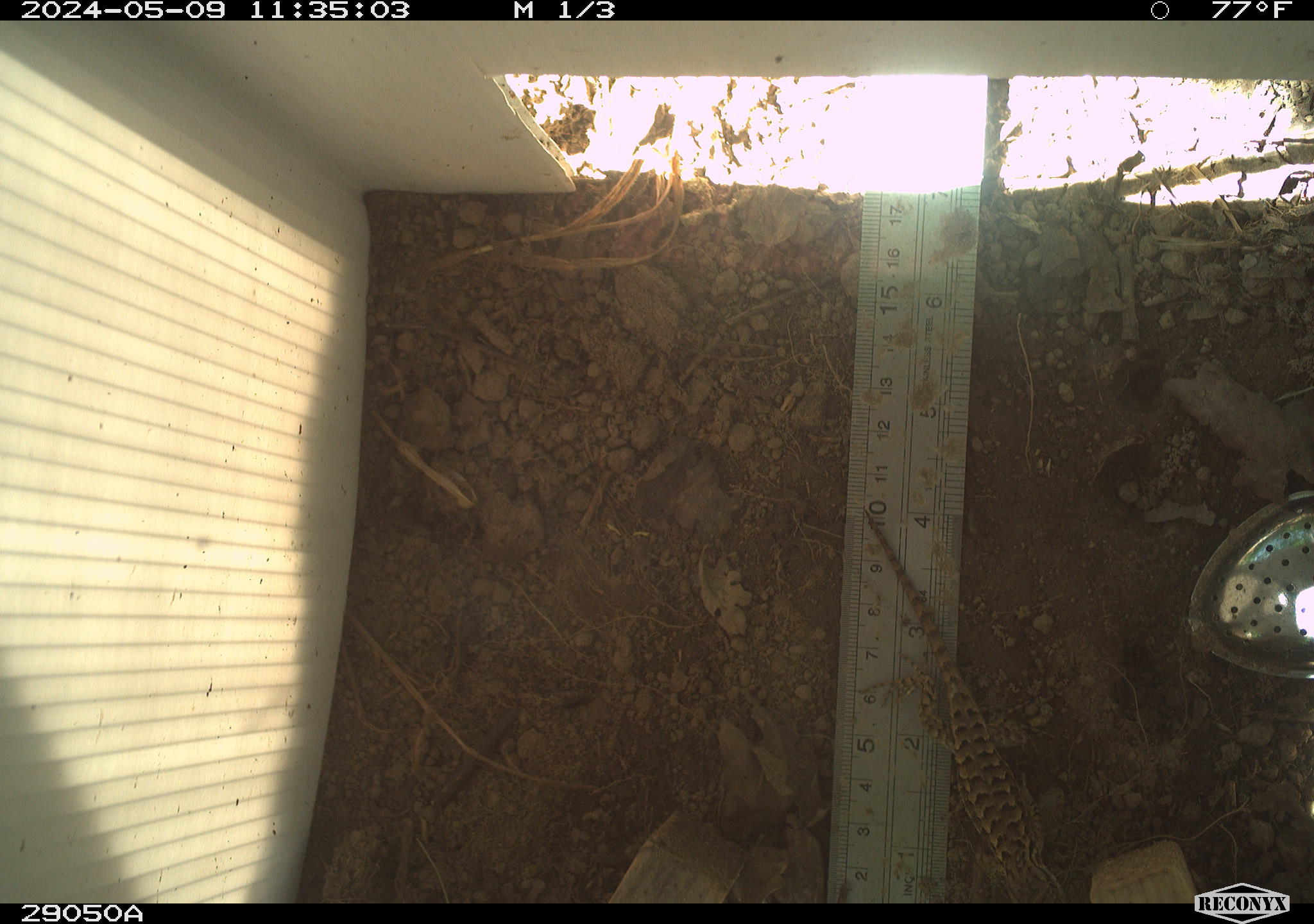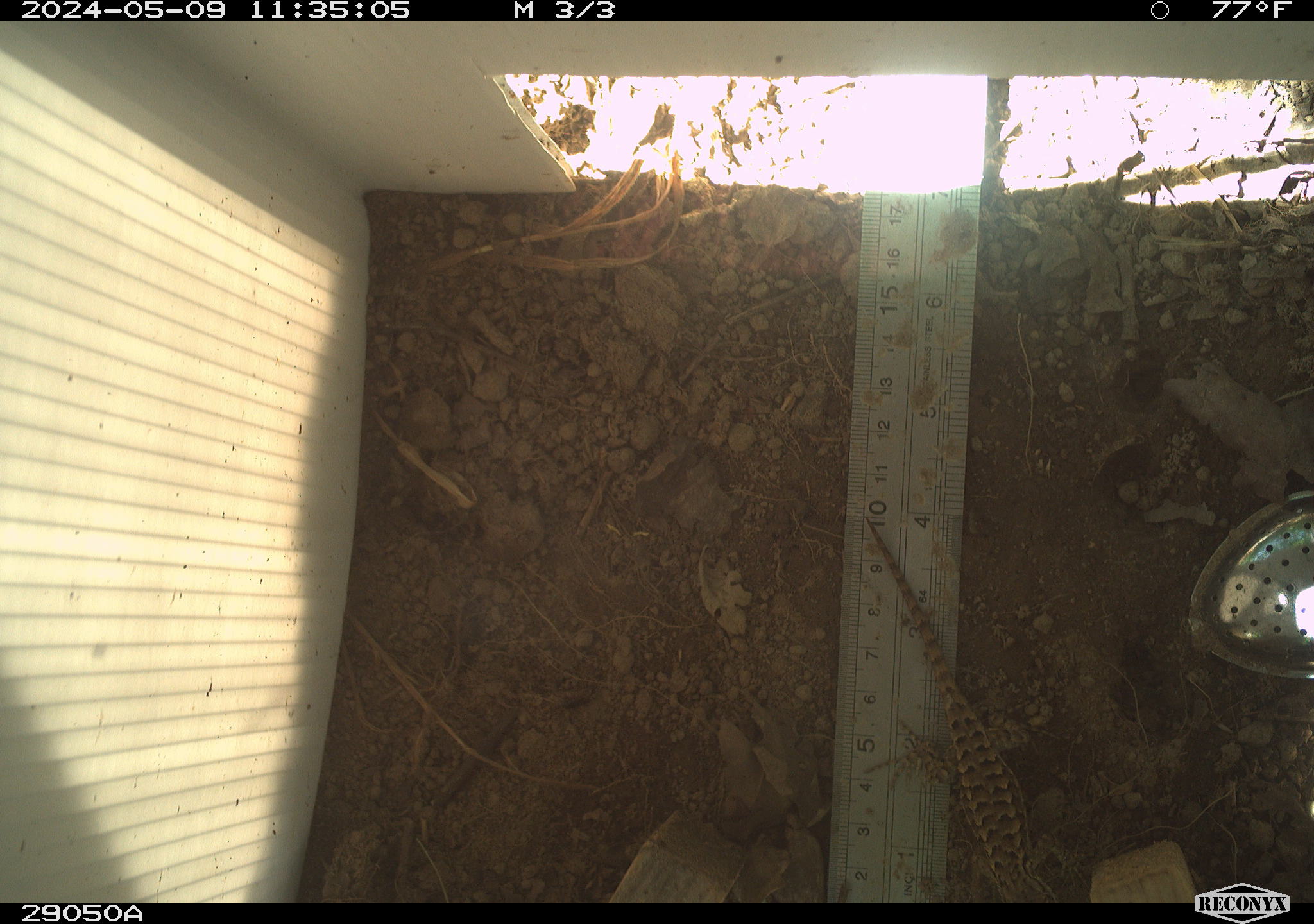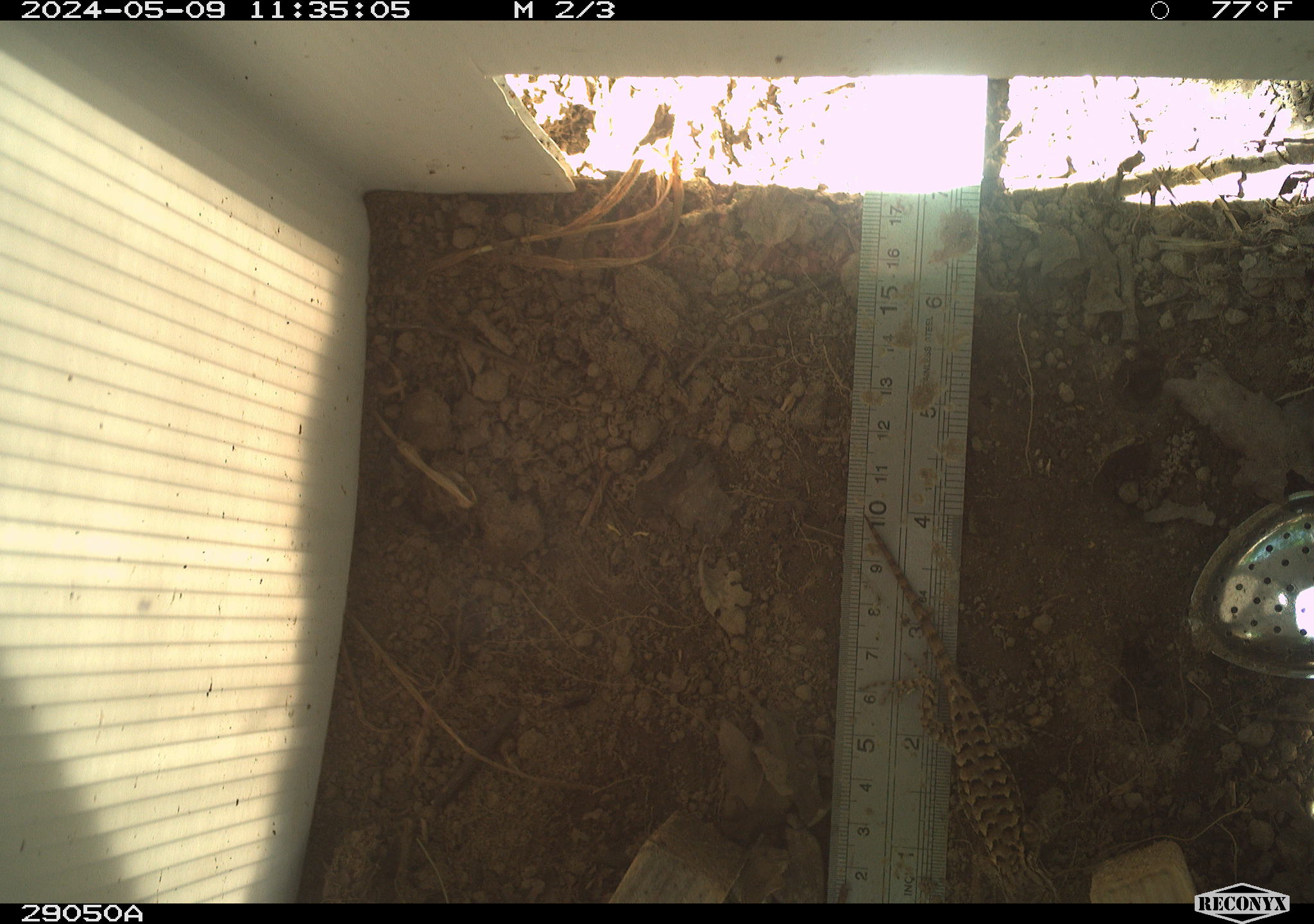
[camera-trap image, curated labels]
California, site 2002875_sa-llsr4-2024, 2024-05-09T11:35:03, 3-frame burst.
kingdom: Animalia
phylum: Chordata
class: Reptilia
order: Squamata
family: Phrynosomatidae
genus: Sceloporus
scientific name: Sceloporus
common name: spiny lizards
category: sceloporus species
Sceloporus species (spiny lizards) (Sceloporus).